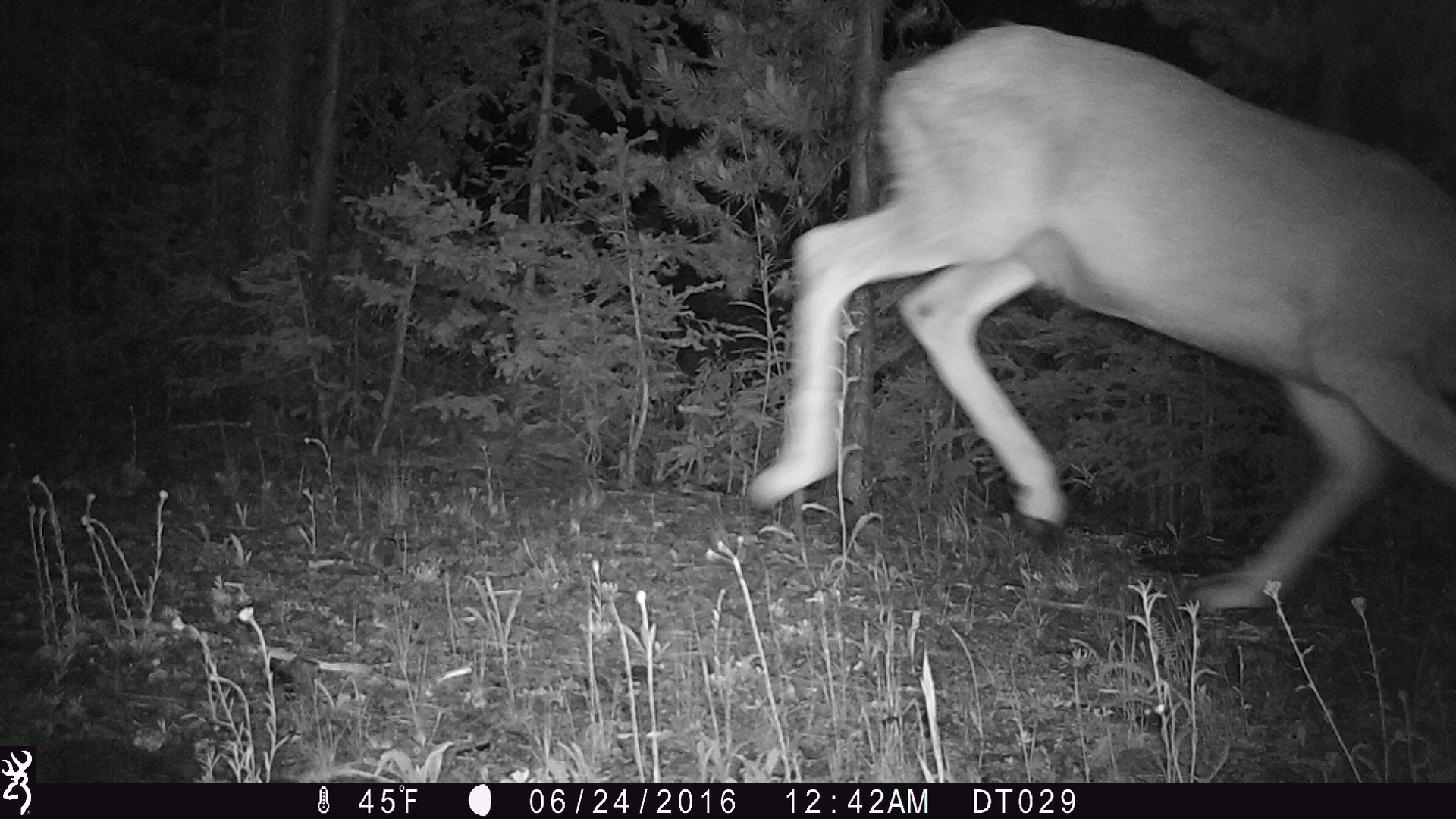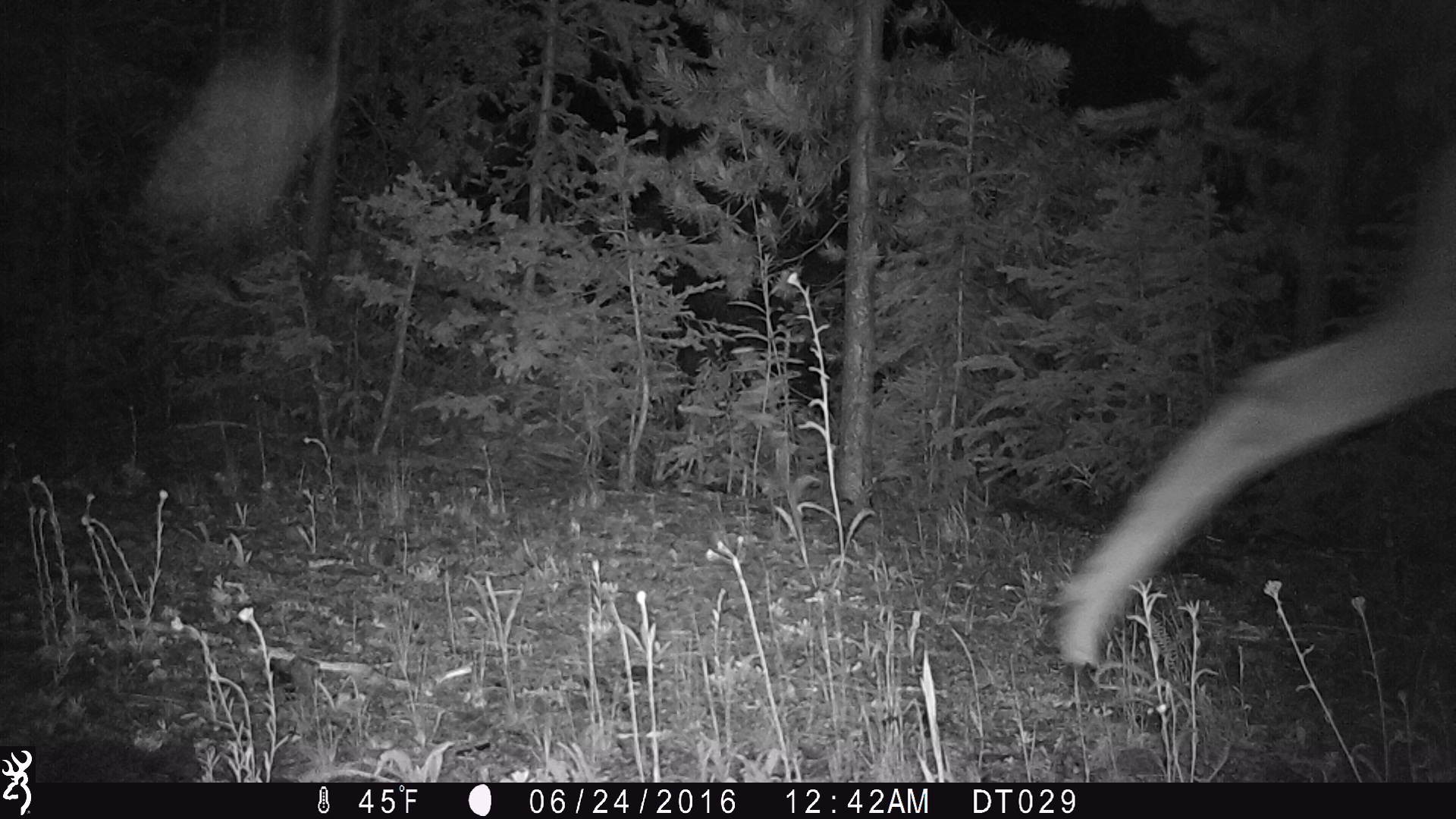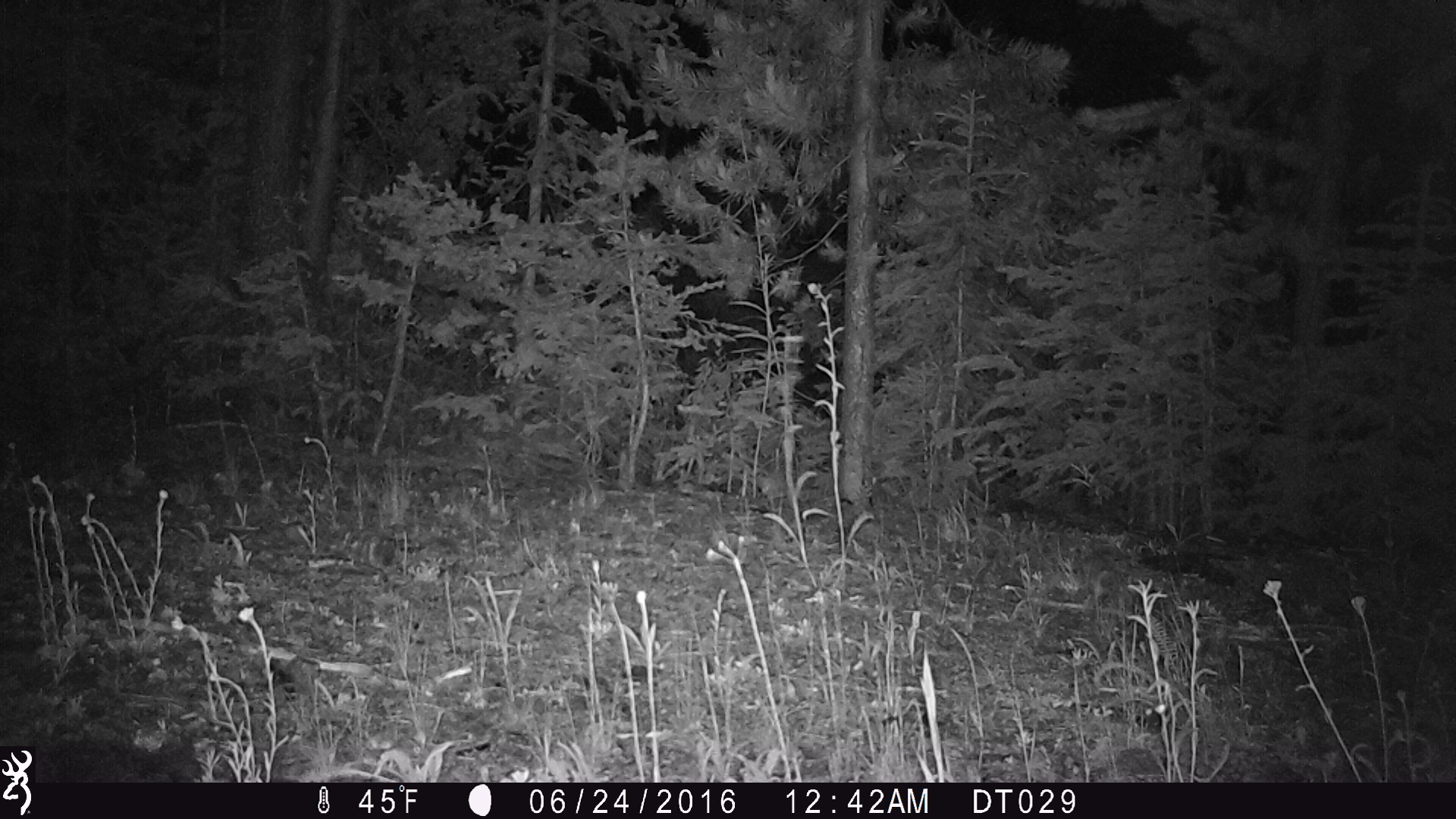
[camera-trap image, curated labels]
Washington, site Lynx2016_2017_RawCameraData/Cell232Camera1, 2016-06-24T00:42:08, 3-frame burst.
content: unidentified animal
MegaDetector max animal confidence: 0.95